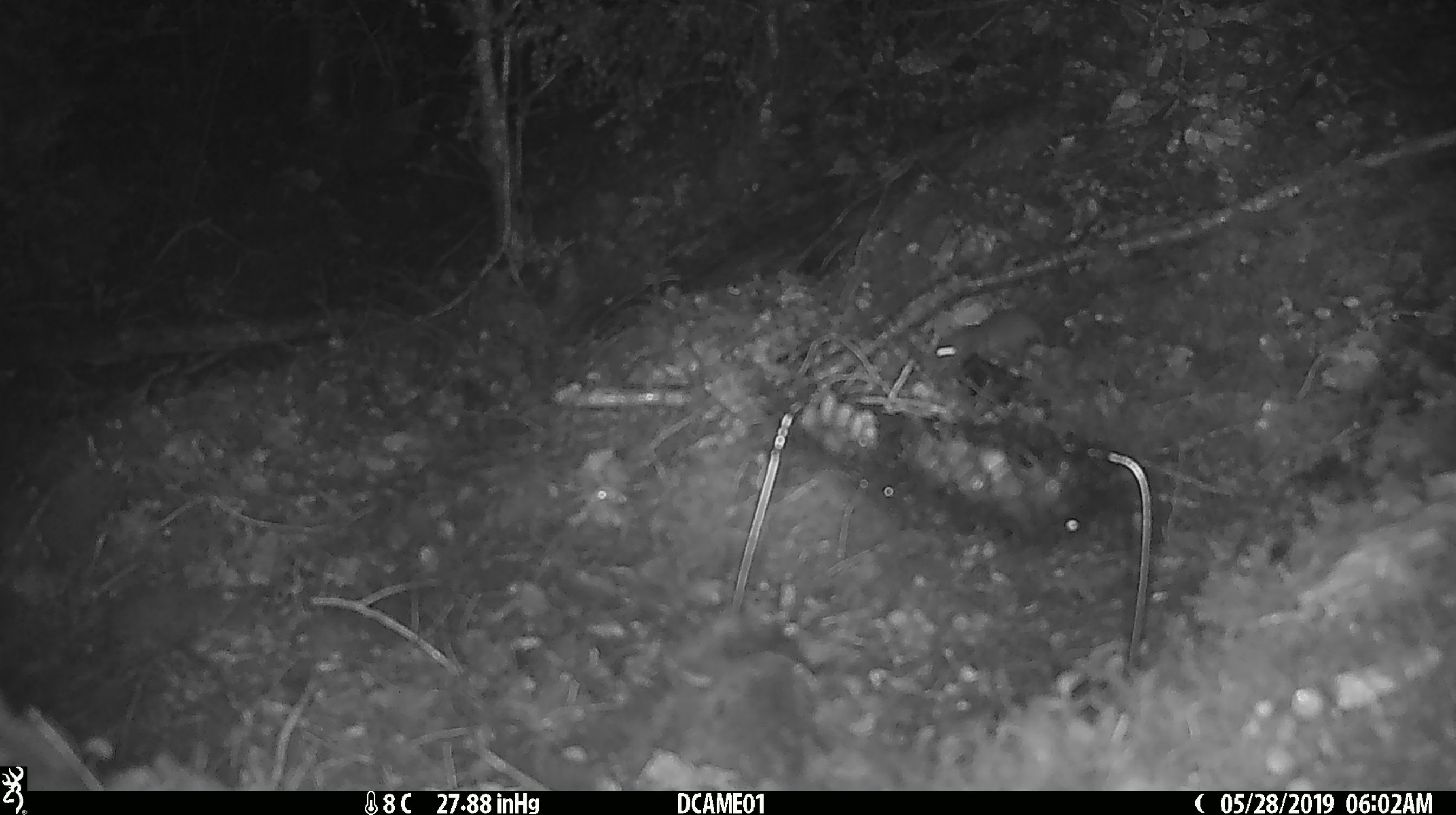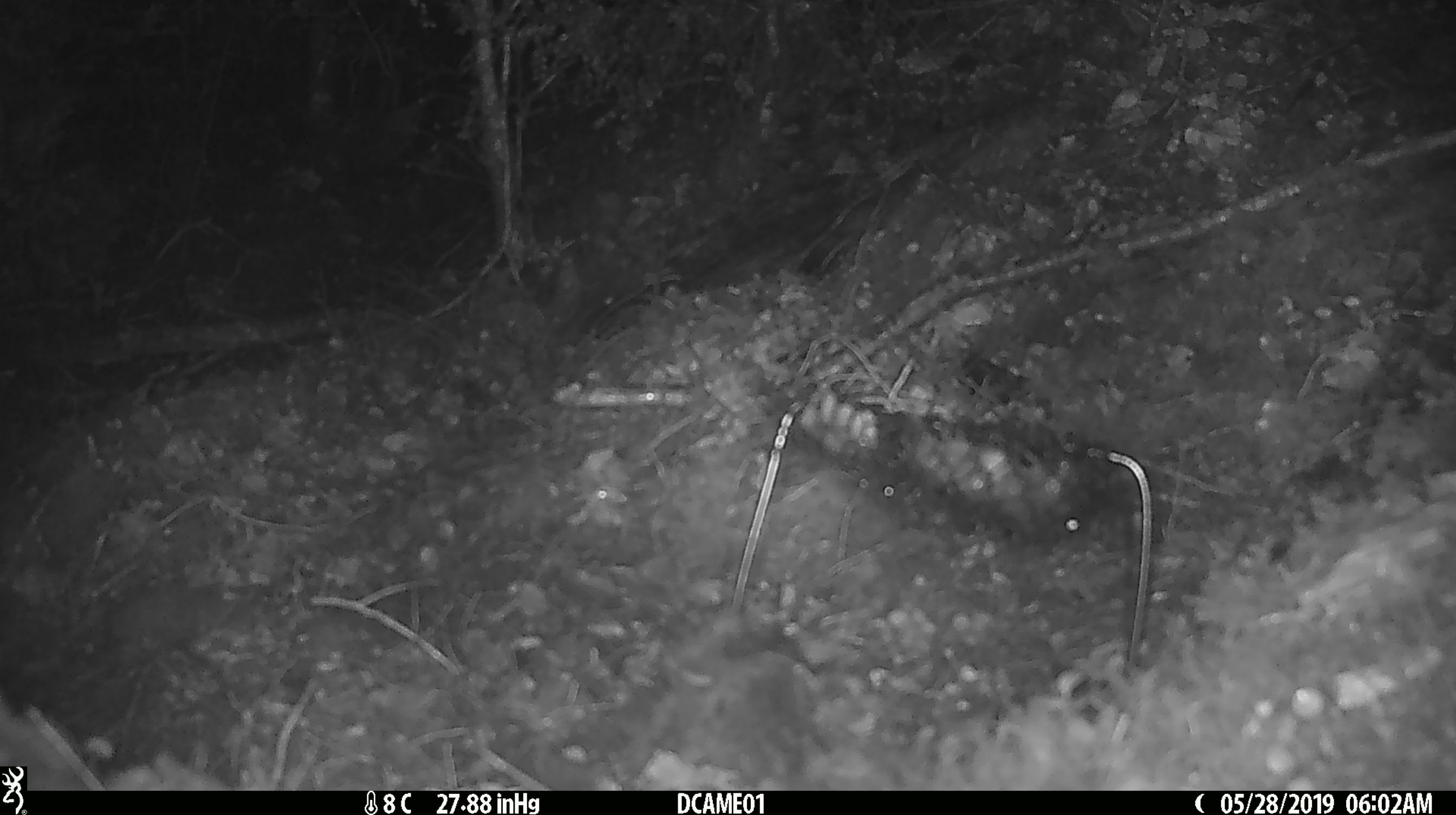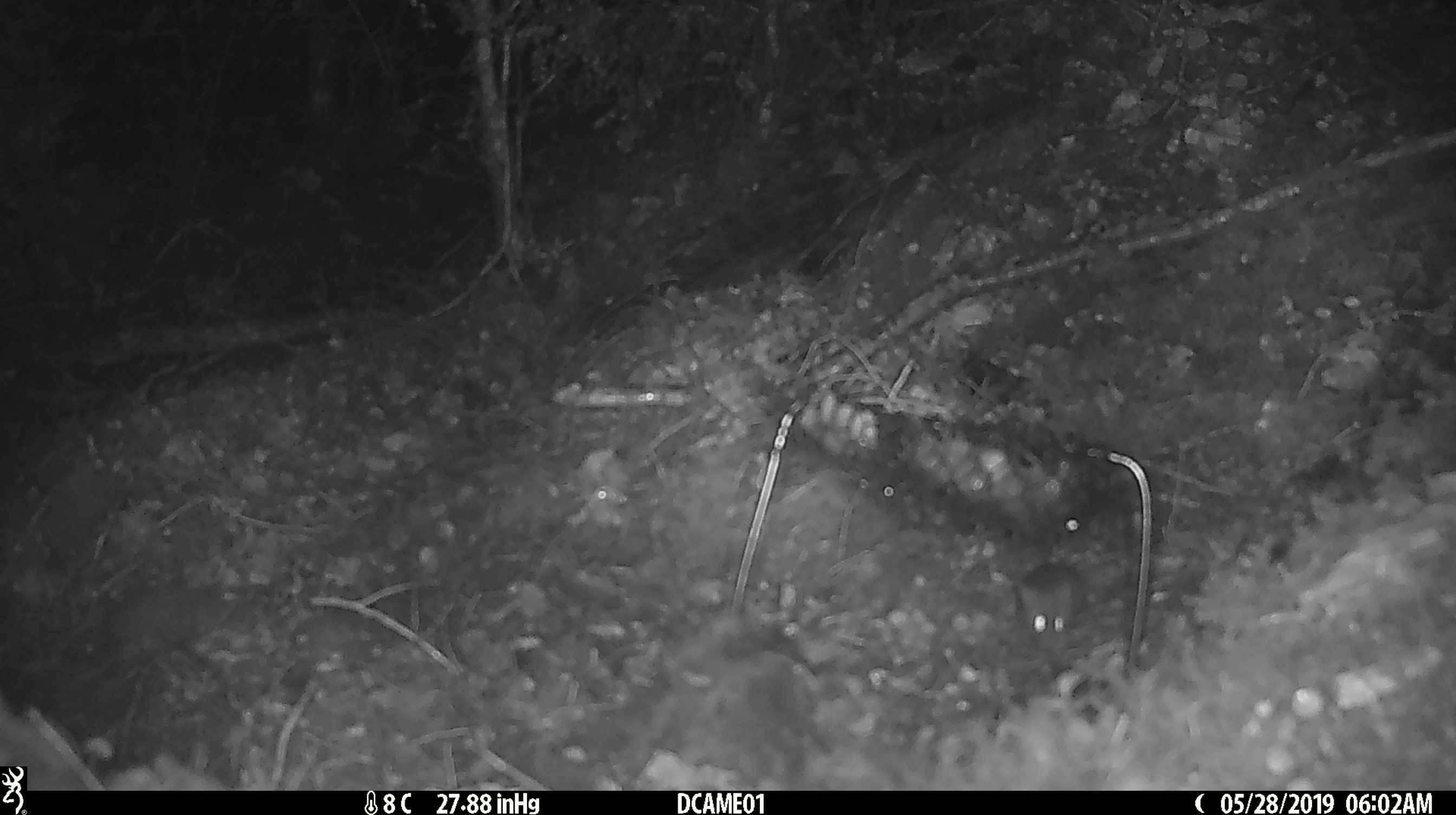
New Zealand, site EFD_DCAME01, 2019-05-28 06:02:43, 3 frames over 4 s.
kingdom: Animalia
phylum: Chordata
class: Mammalia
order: Rodentia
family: Muridae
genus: Mus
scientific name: Mus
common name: mouse